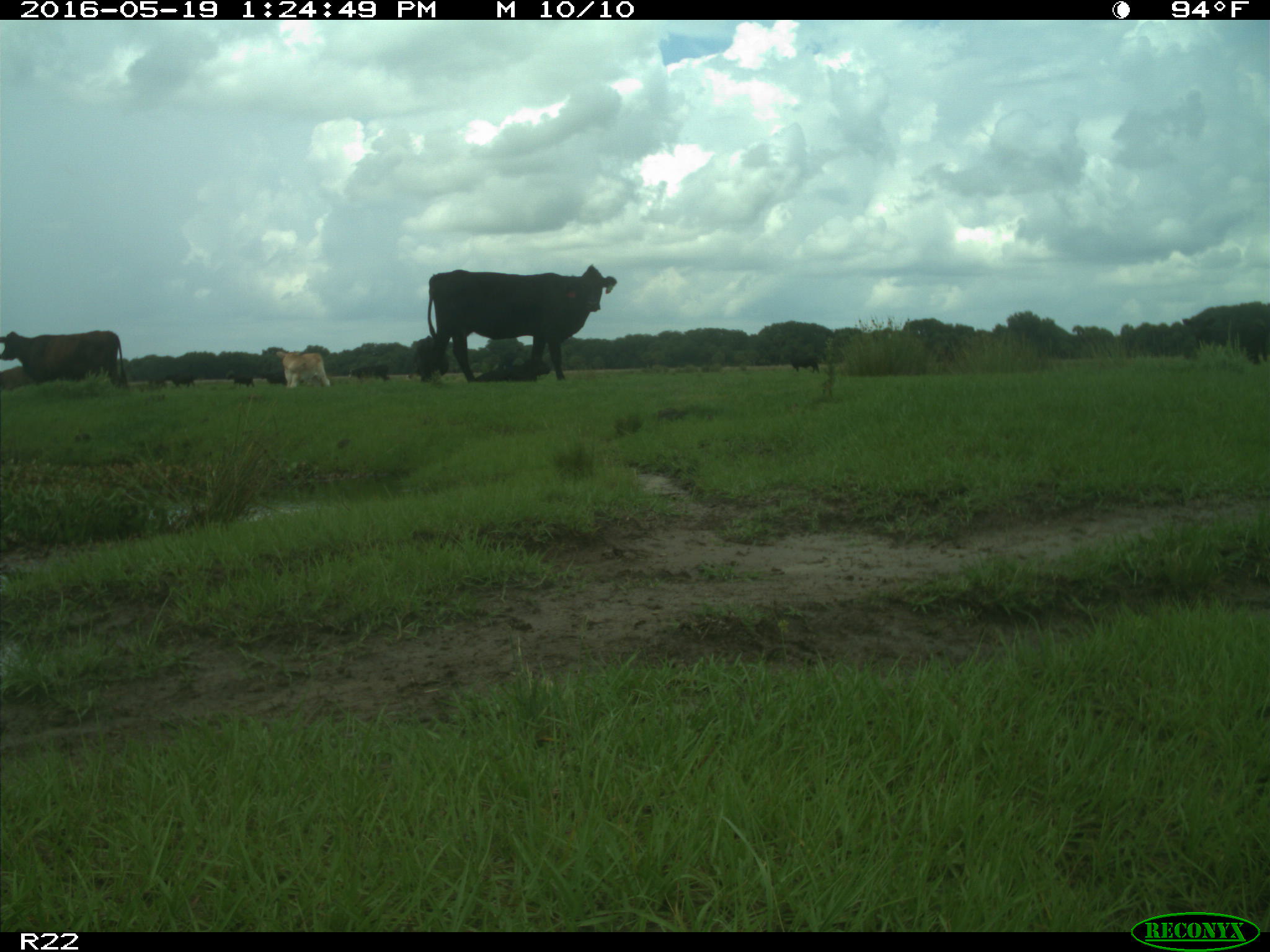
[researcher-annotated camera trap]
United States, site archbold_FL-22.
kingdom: Animalia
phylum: Chordata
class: Mammalia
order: Artiodactyla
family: Bovidae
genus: Bos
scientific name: Bos taurus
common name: domestic cow